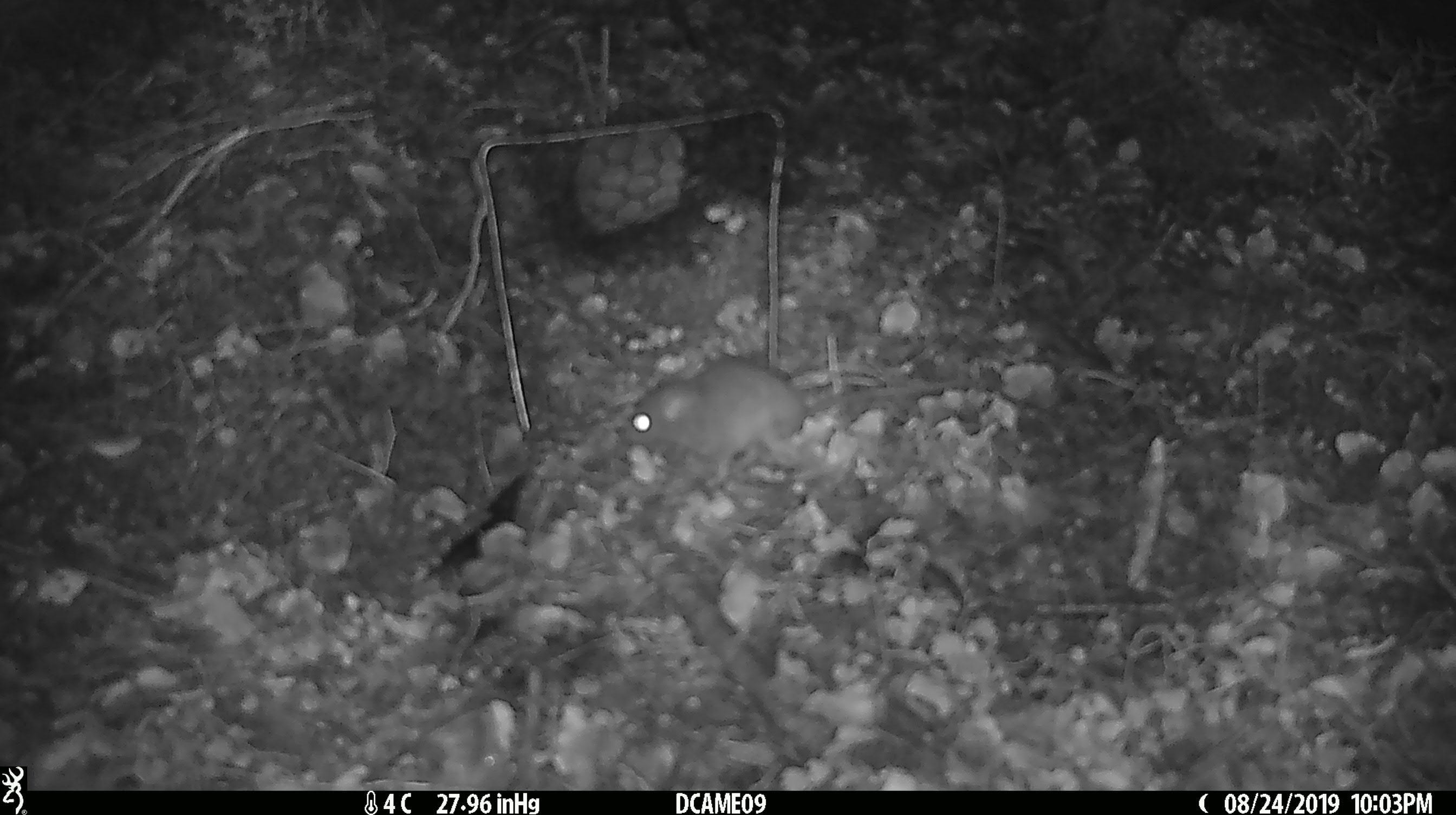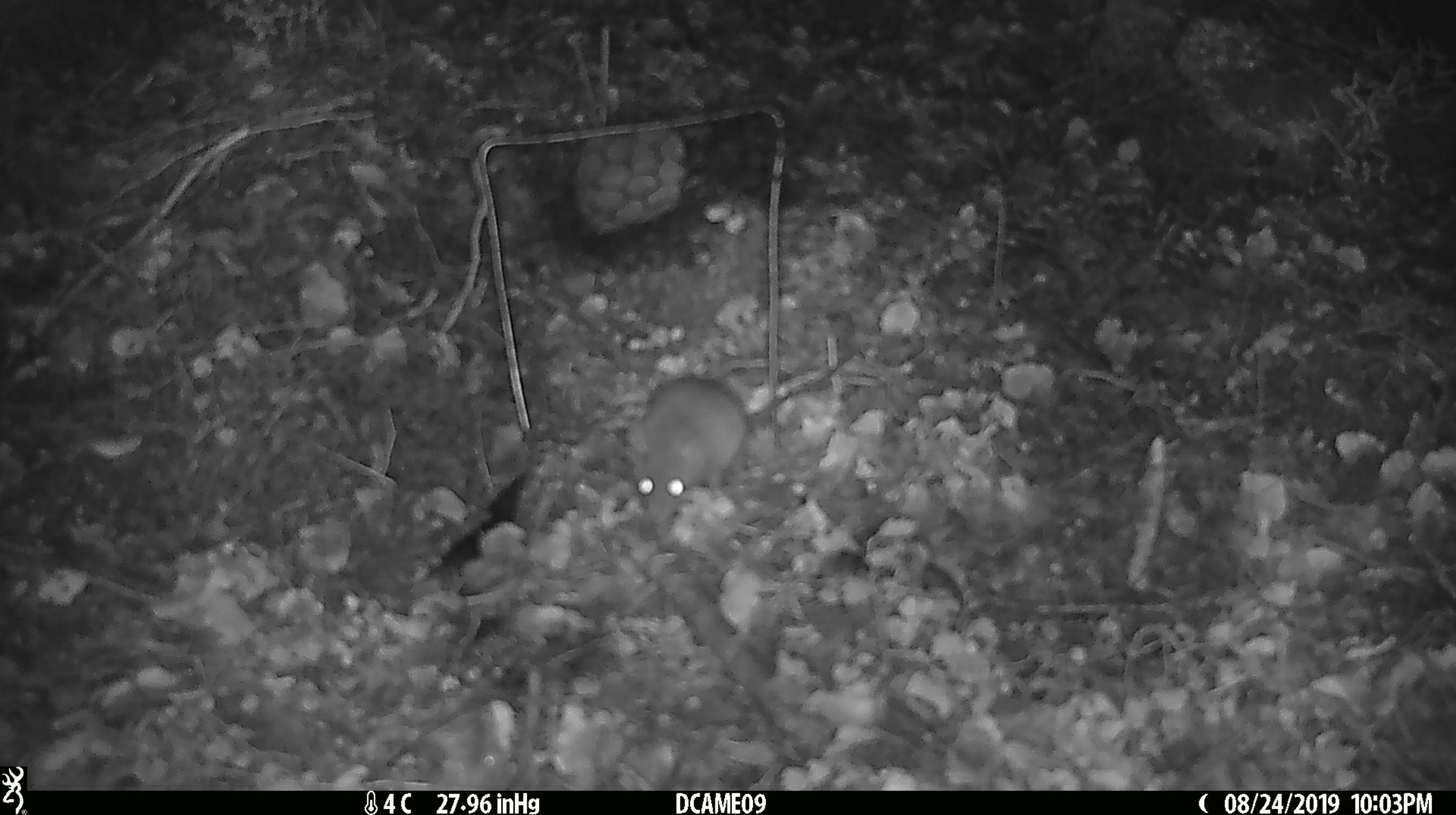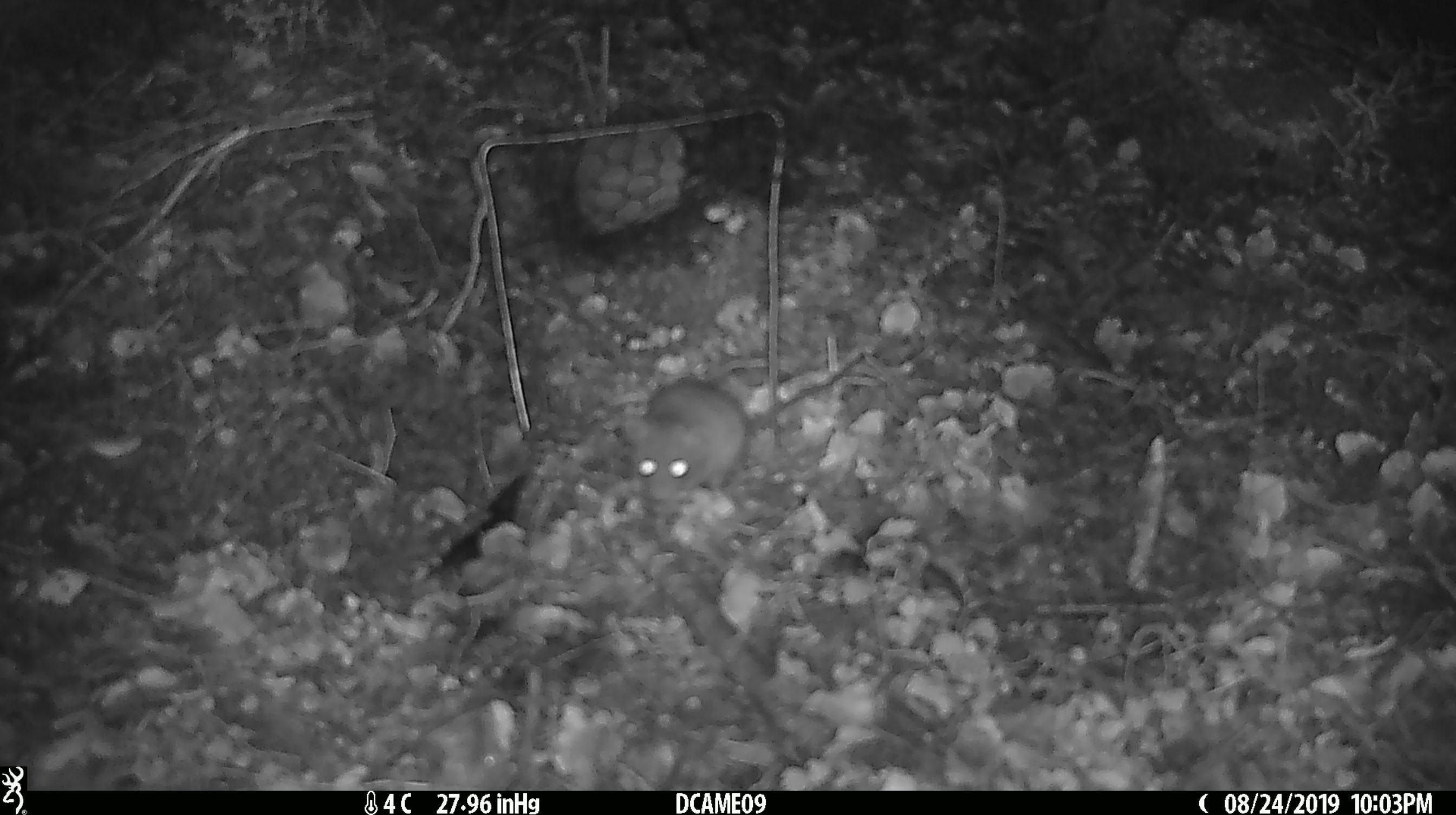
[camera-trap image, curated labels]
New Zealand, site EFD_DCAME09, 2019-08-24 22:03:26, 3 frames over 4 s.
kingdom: Animalia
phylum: Chordata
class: Mammalia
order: Rodentia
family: Muridae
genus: Mus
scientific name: Mus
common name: mouse